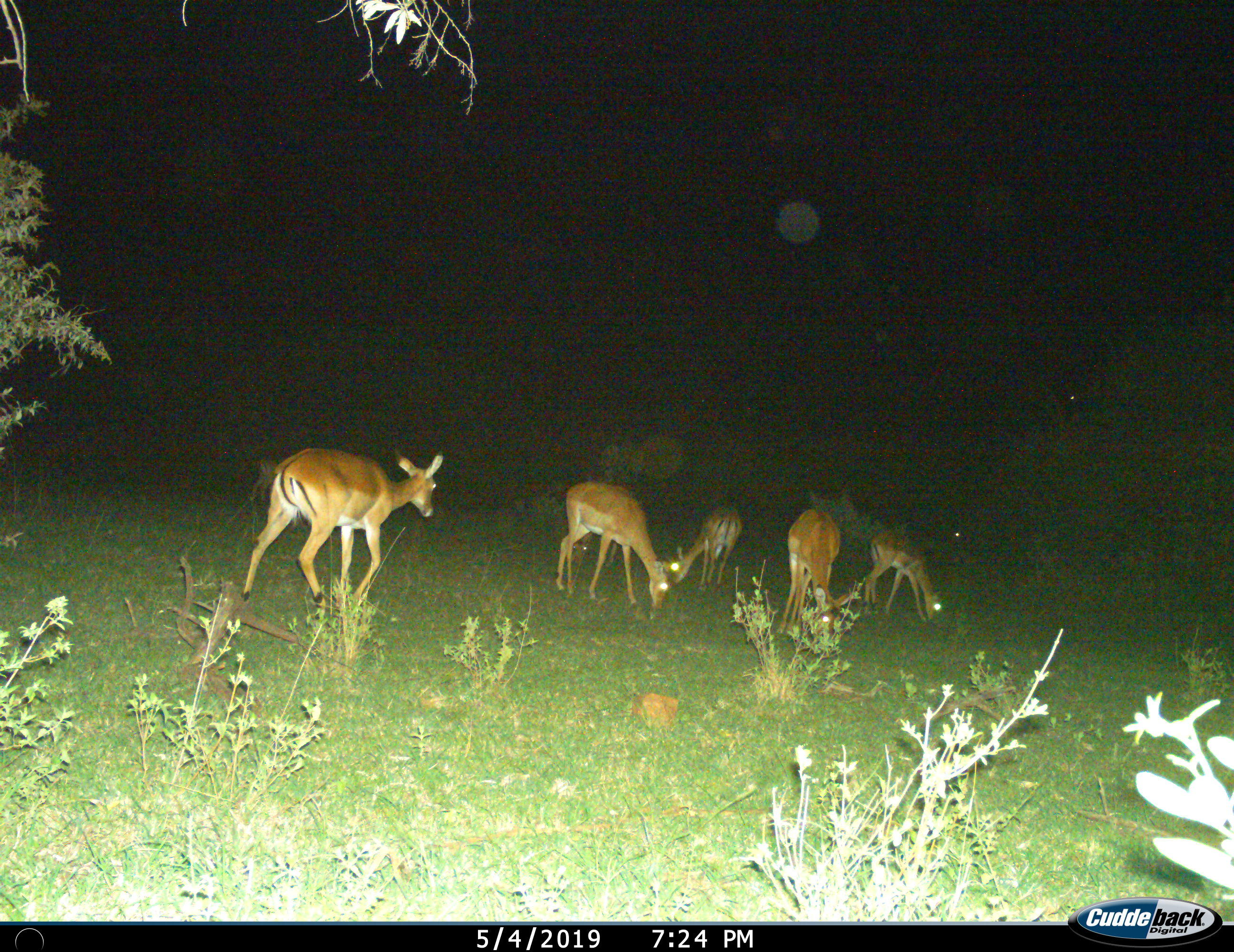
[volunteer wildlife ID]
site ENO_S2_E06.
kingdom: Animalia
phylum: Chordata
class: Mammalia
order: Artiodactyla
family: Bovidae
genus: Aepyceros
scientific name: Aepyceros melampus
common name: impala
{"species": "impala (Aepyceros melampus)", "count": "6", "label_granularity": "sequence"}